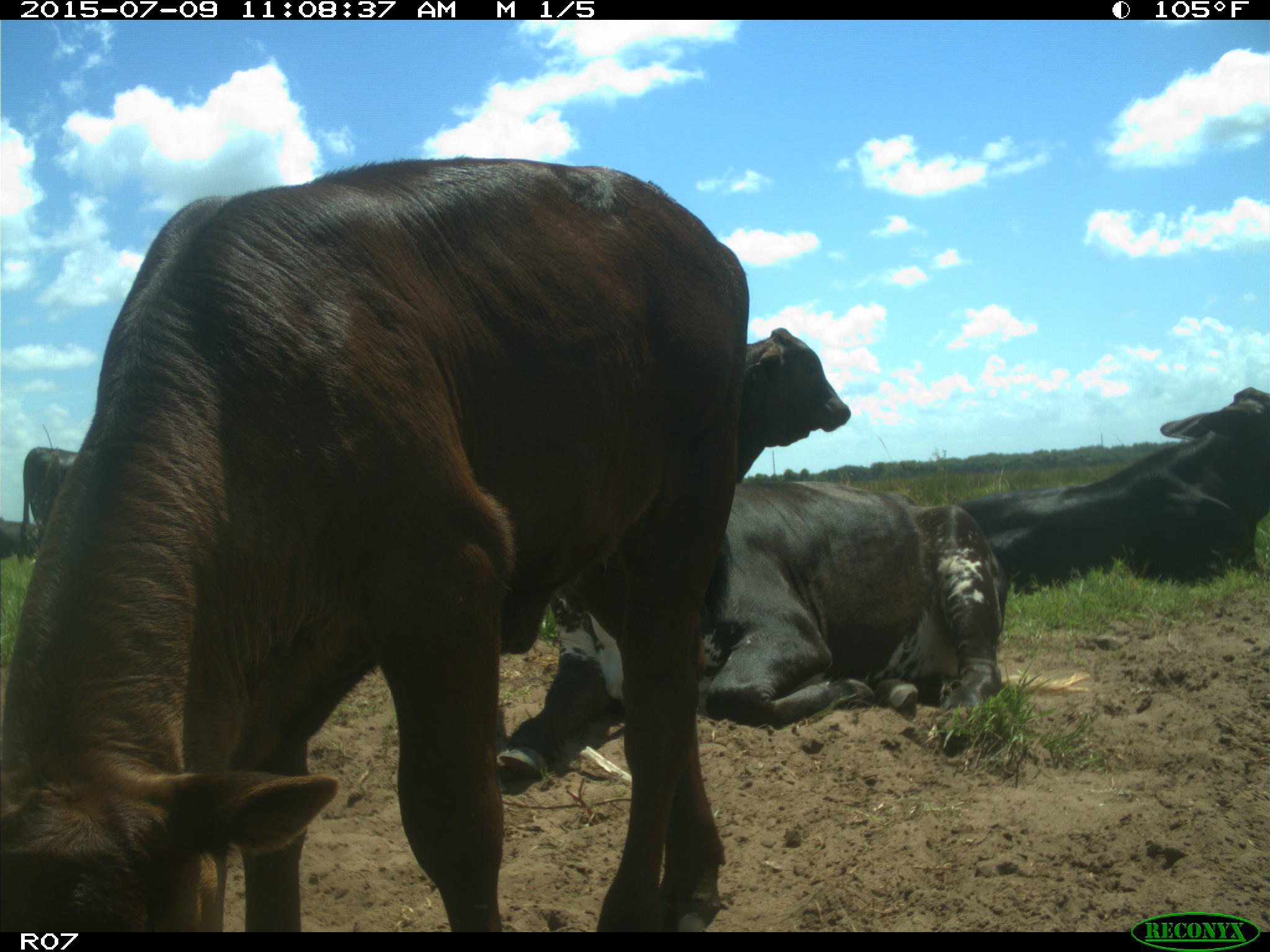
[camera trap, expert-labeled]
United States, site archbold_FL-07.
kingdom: Animalia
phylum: Chordata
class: Mammalia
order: Artiodactyla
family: Bovidae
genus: Bos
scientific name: Bos taurus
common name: domestic cow